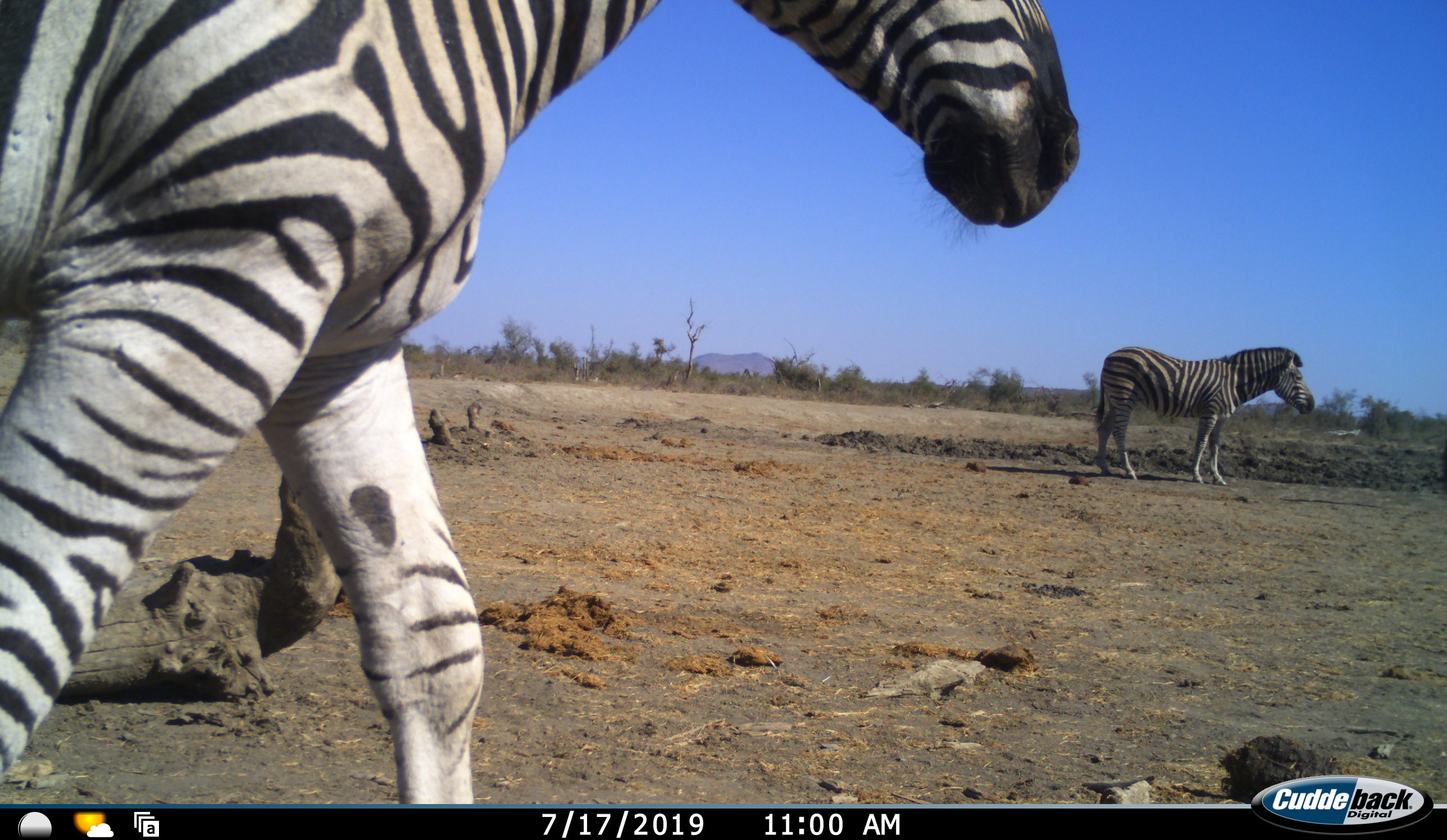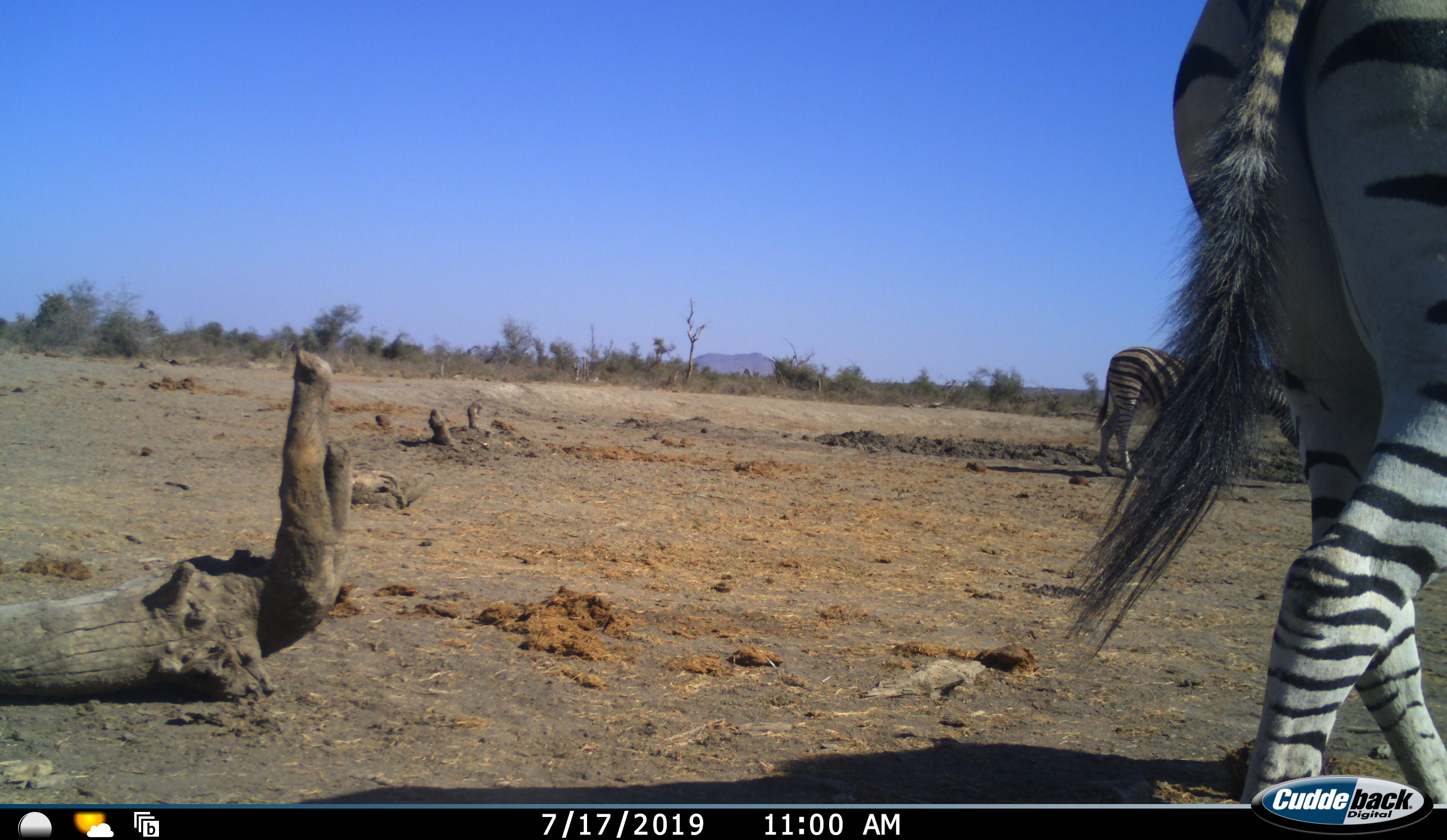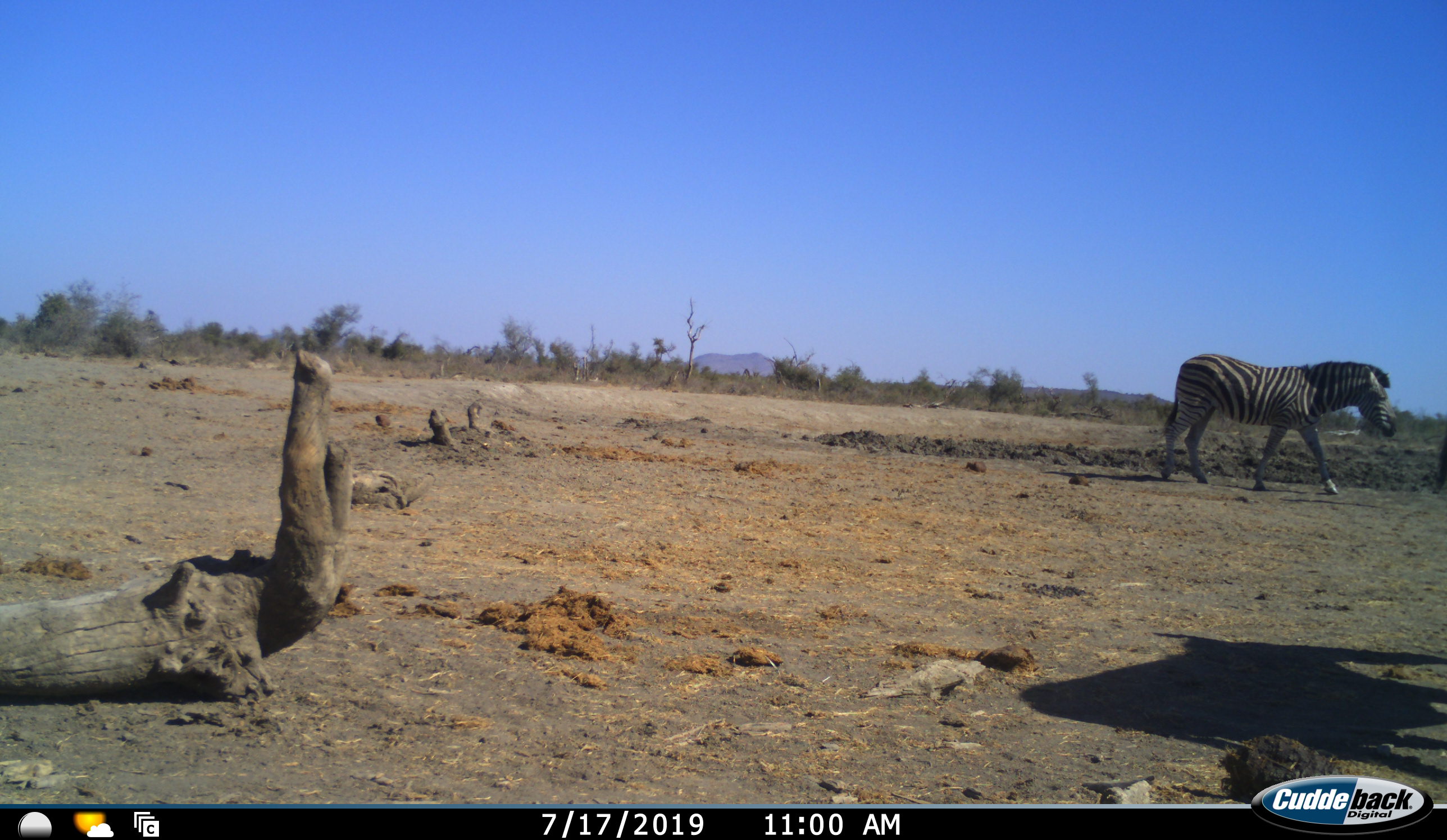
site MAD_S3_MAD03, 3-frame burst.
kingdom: Animalia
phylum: Chordata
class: Mammalia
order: Perissodactyla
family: Equidae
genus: Equus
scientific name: Equus quagga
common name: plains zebra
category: zebraplains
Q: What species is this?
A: Zebraplains (plains zebra) (Equus quagga).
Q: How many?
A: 2.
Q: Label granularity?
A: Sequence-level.